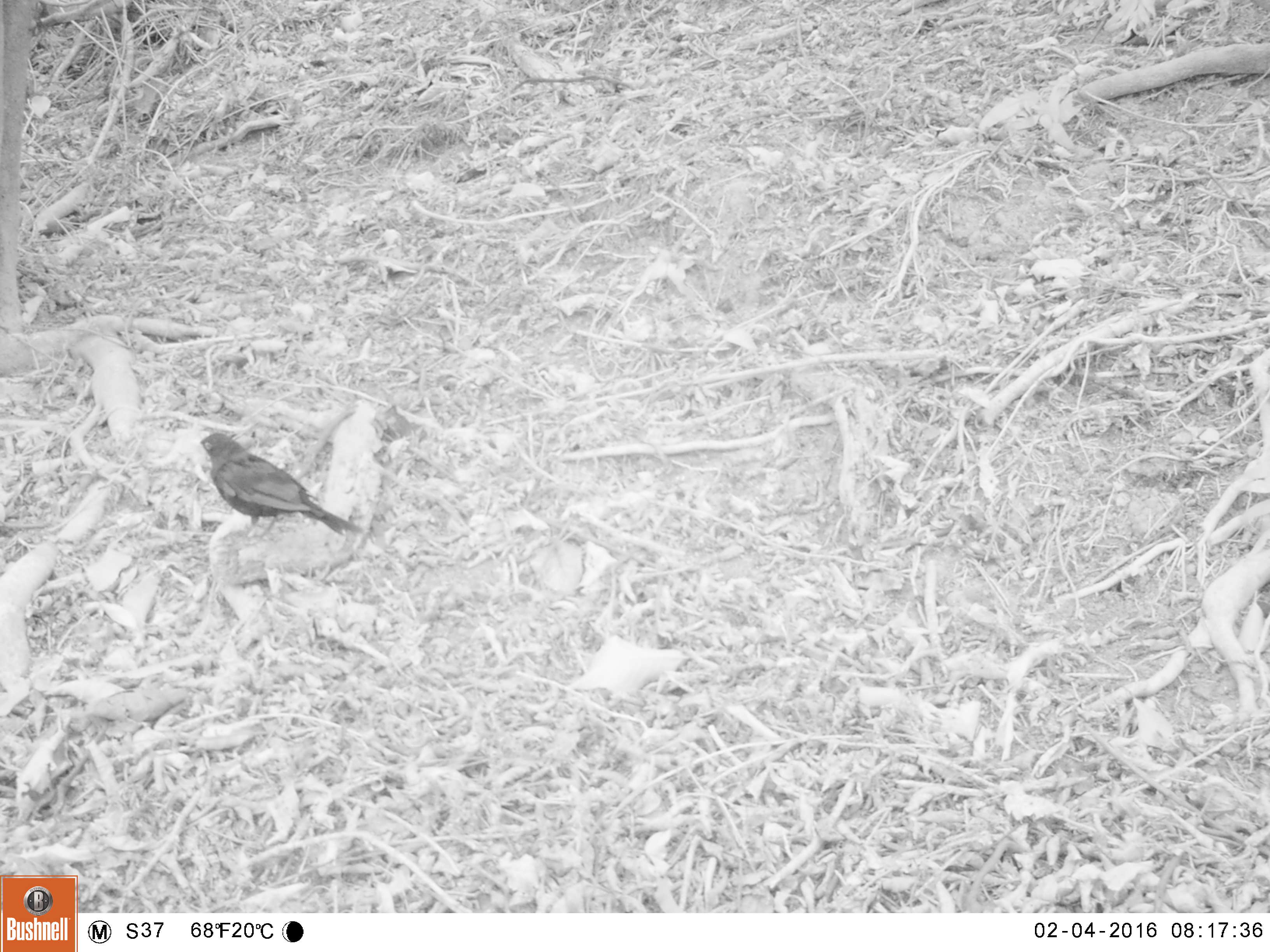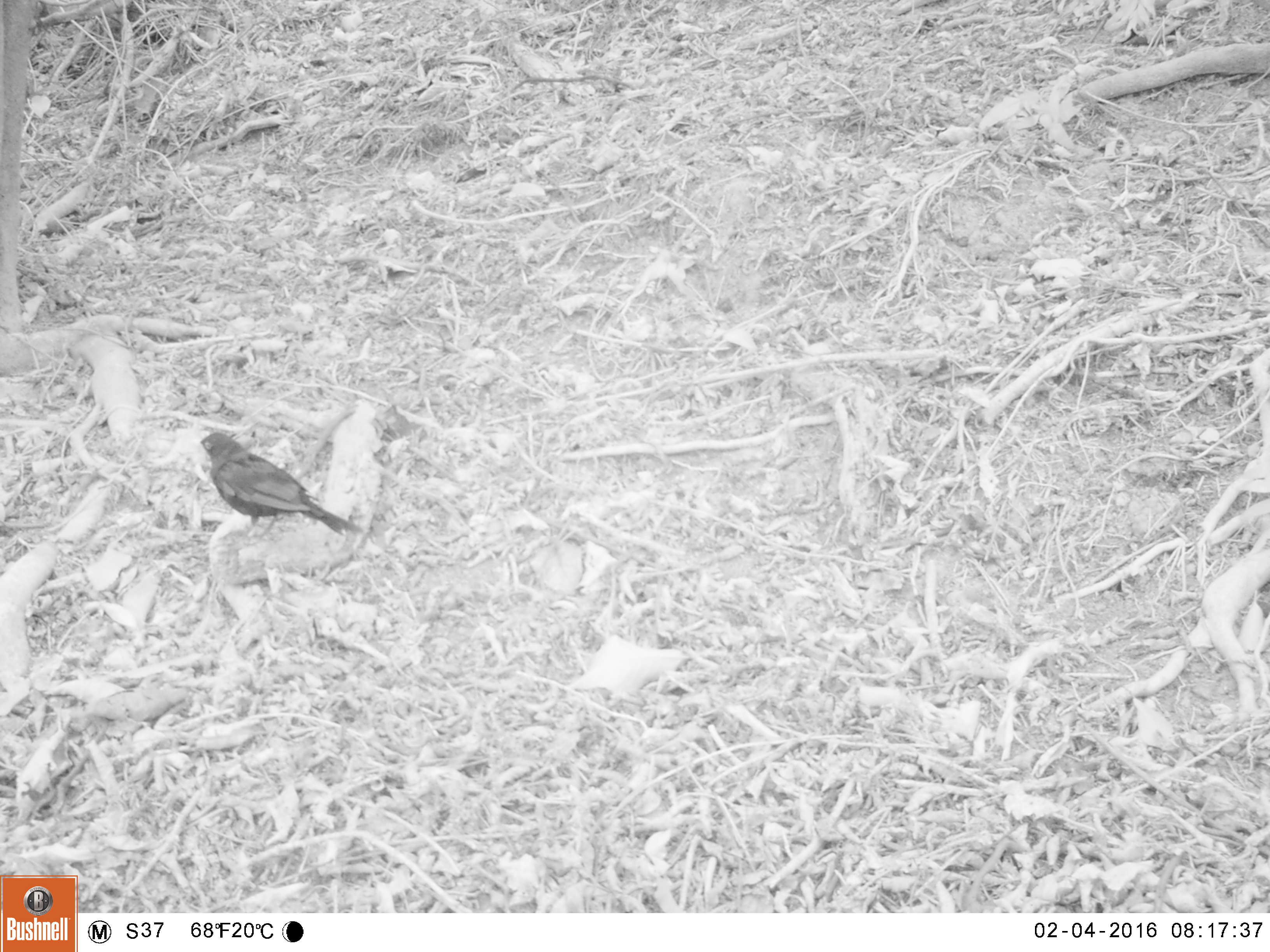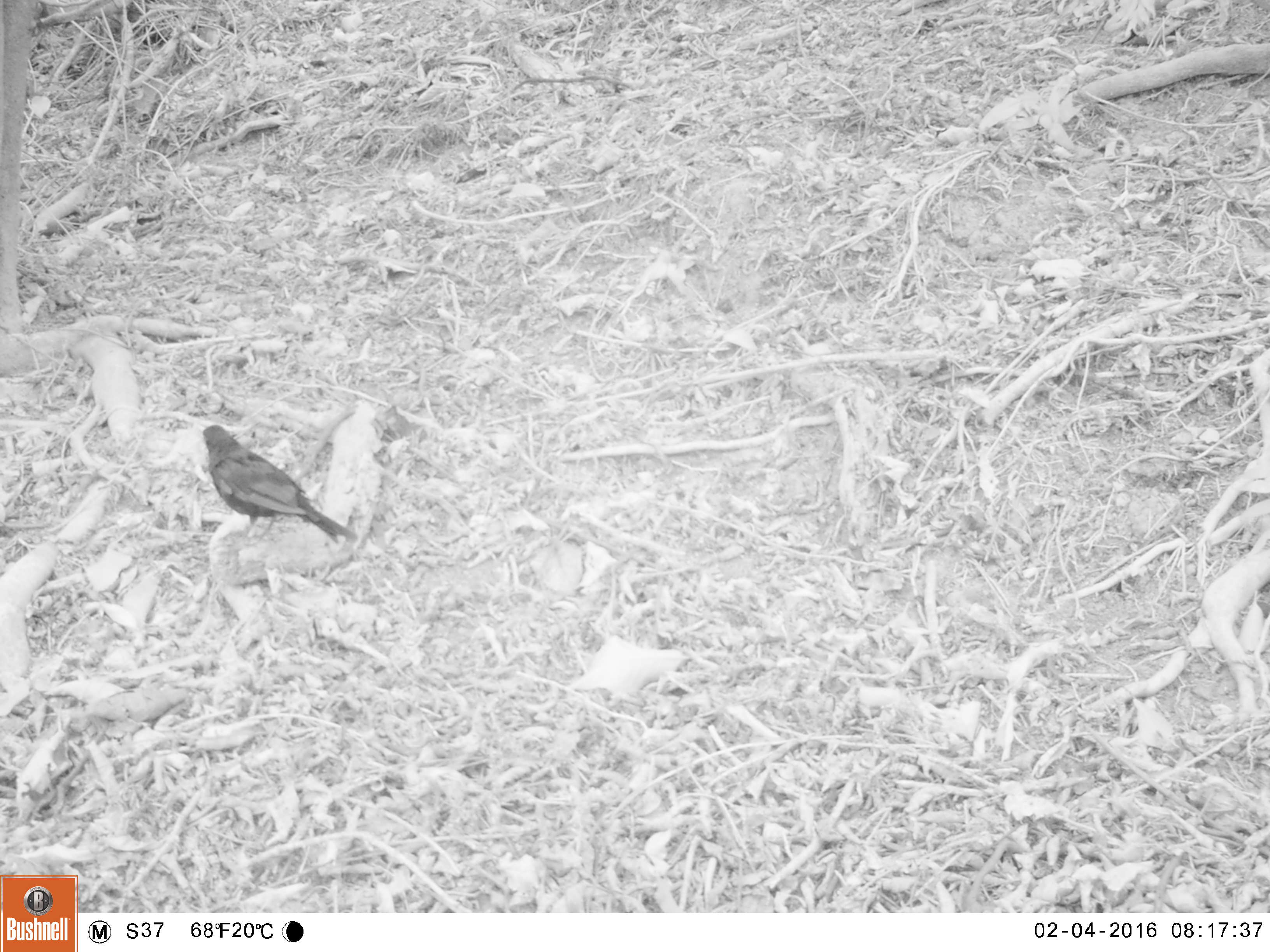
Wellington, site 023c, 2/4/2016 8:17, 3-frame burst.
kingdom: Animalia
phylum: Chordata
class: Aves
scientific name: Aves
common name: bird